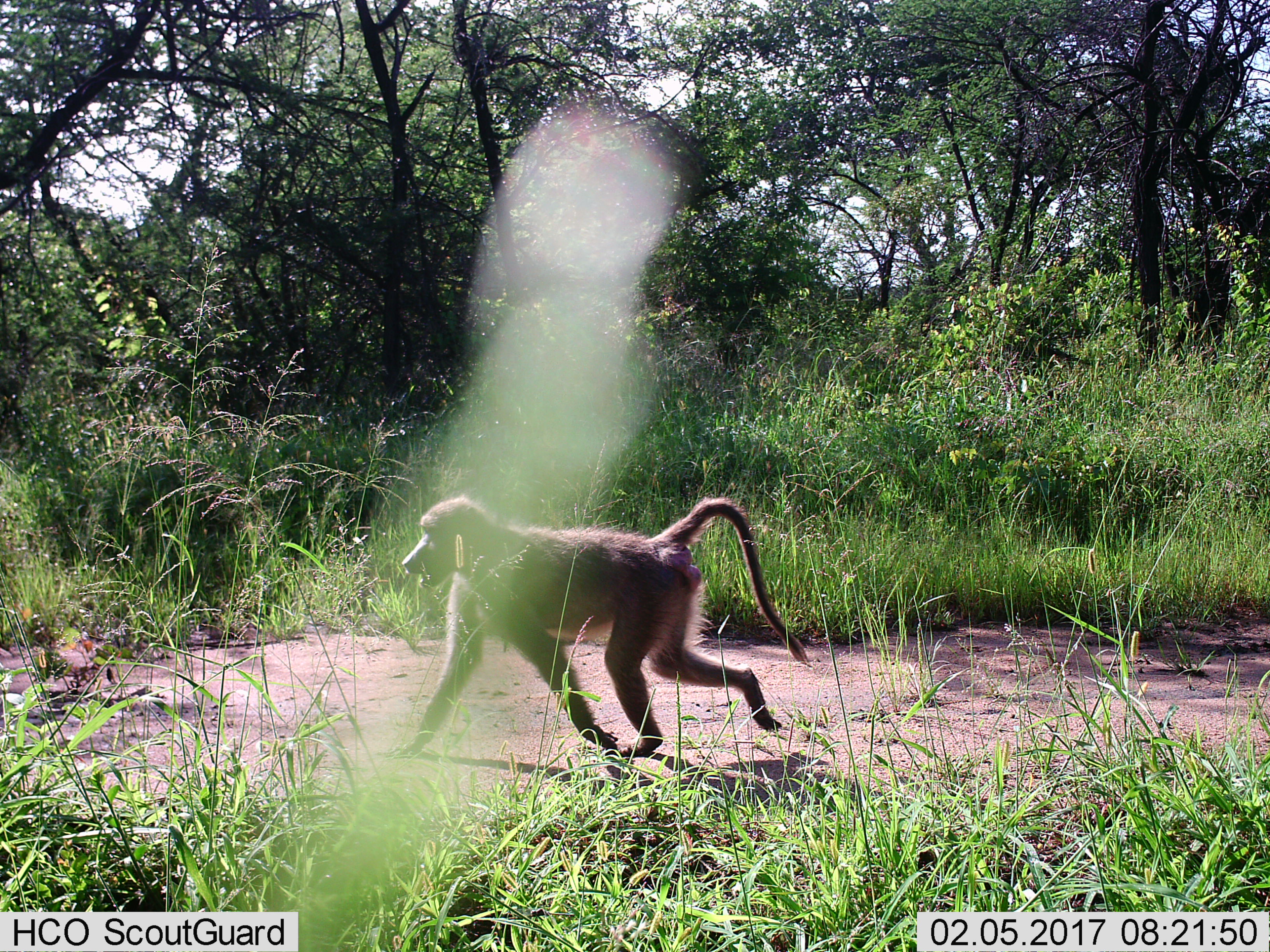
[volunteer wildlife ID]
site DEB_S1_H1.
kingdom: Animalia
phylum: Chordata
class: Mammalia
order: Primates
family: Cercopithecidae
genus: Papio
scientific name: Papio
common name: baboon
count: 1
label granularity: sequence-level